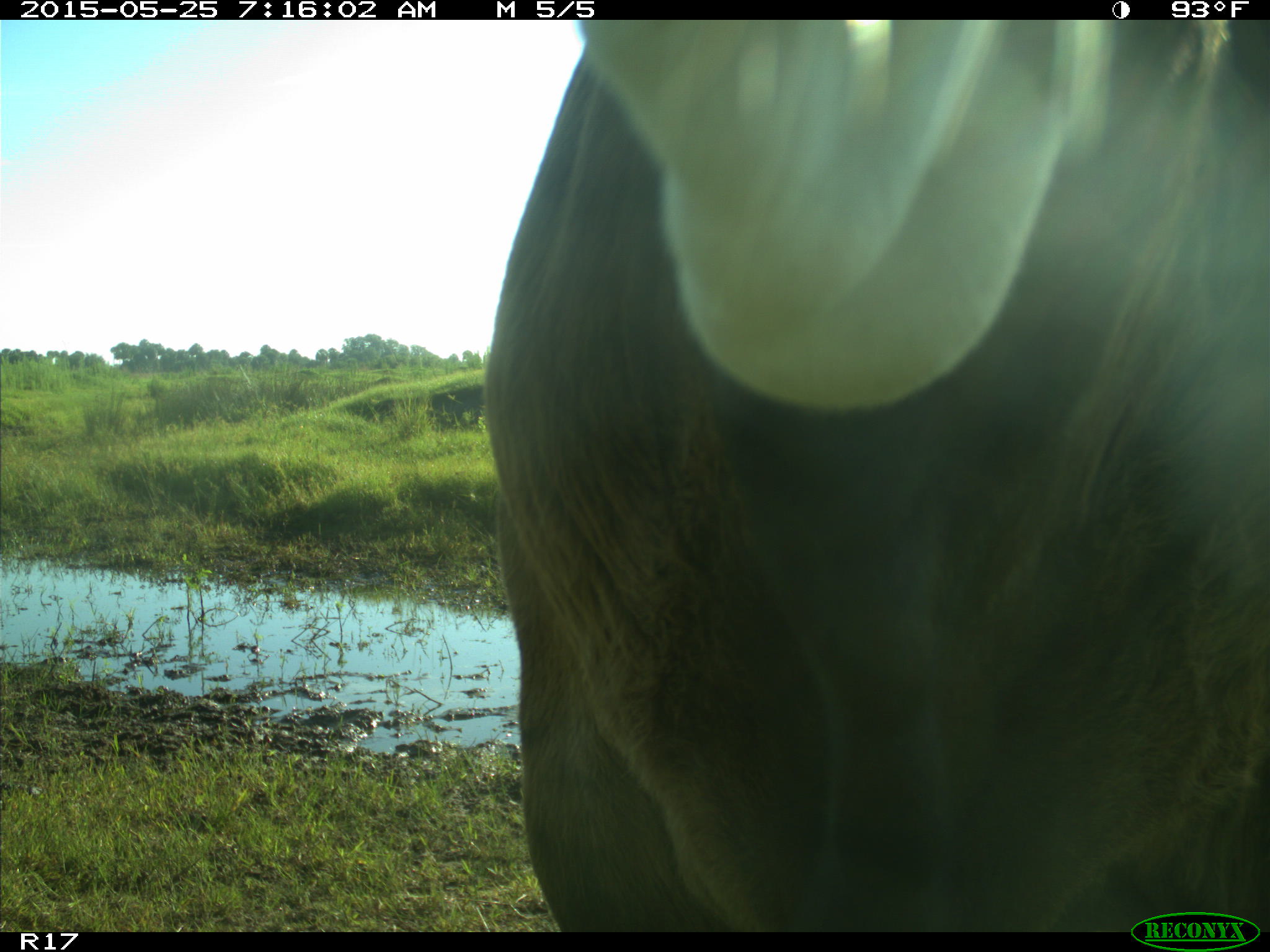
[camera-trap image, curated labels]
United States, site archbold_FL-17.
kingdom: Animalia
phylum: Chordata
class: Mammalia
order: Artiodactyla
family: Bovidae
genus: Bos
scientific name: Bos taurus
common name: domestic cow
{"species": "Bos taurus (domestic cow)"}